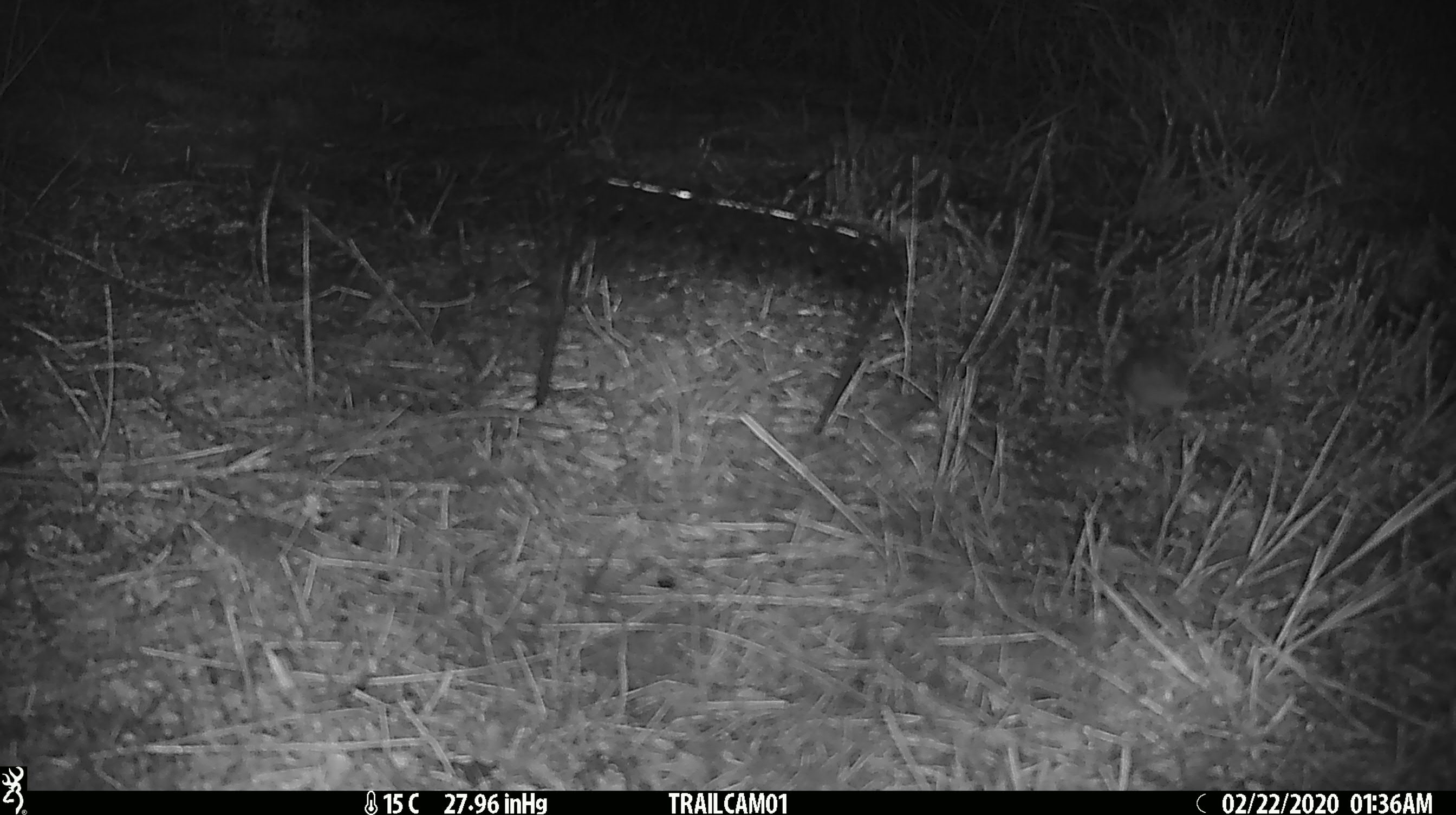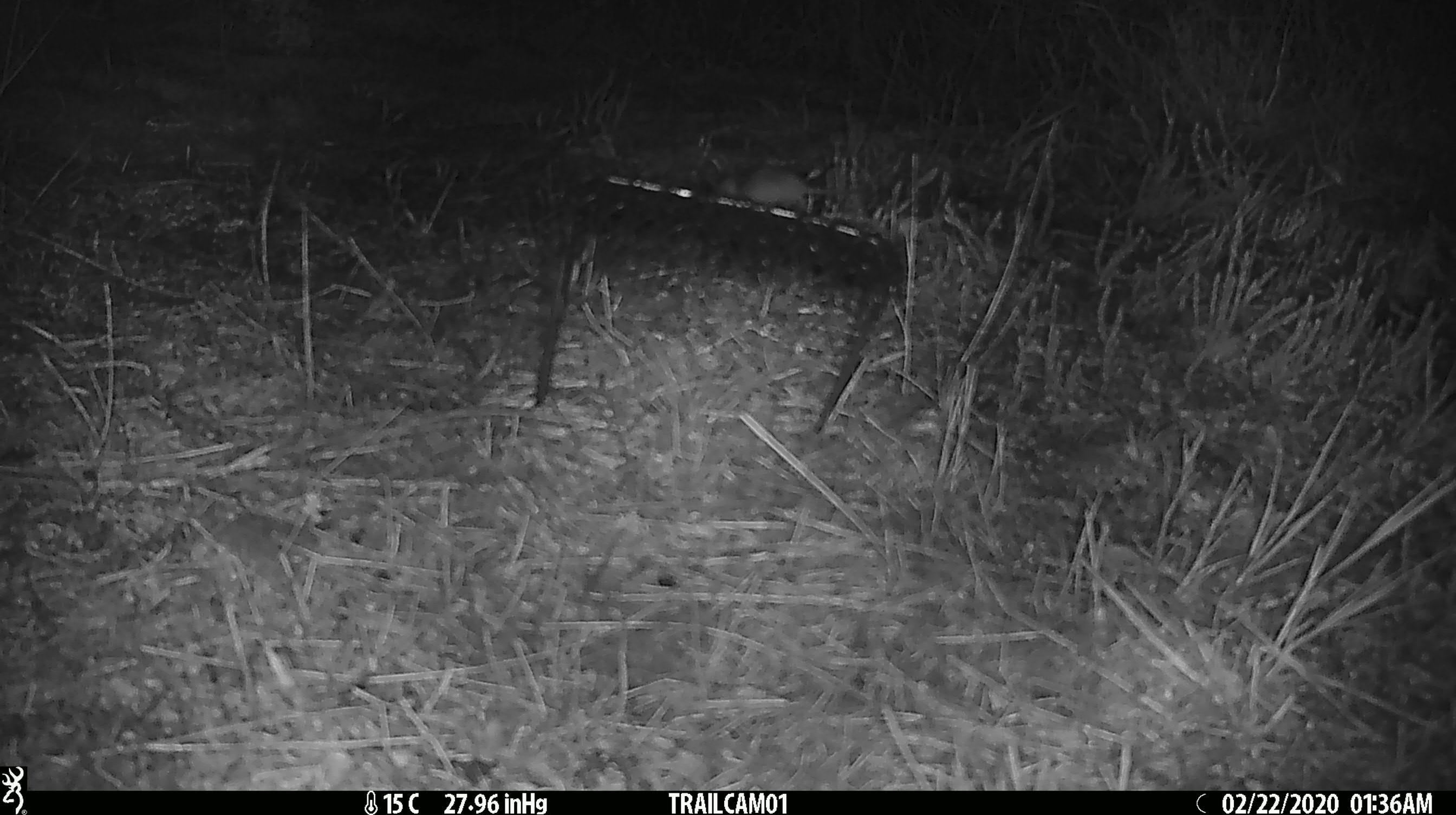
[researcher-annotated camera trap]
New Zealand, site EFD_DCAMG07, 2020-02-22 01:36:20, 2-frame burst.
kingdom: Animalia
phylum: Chordata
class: Mammalia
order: Rodentia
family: Muridae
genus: Mus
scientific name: Mus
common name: mouse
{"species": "mouse (Mus)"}